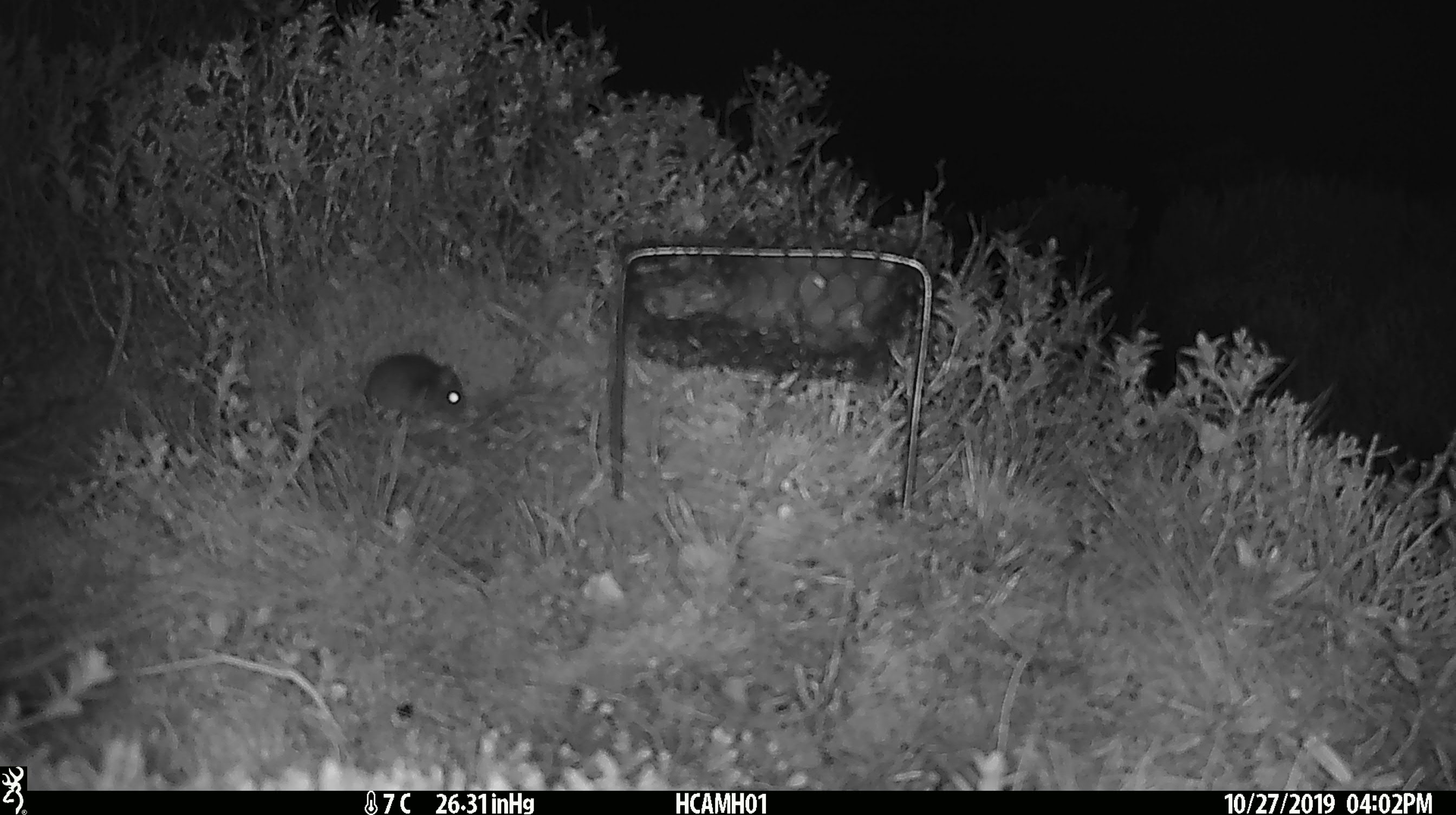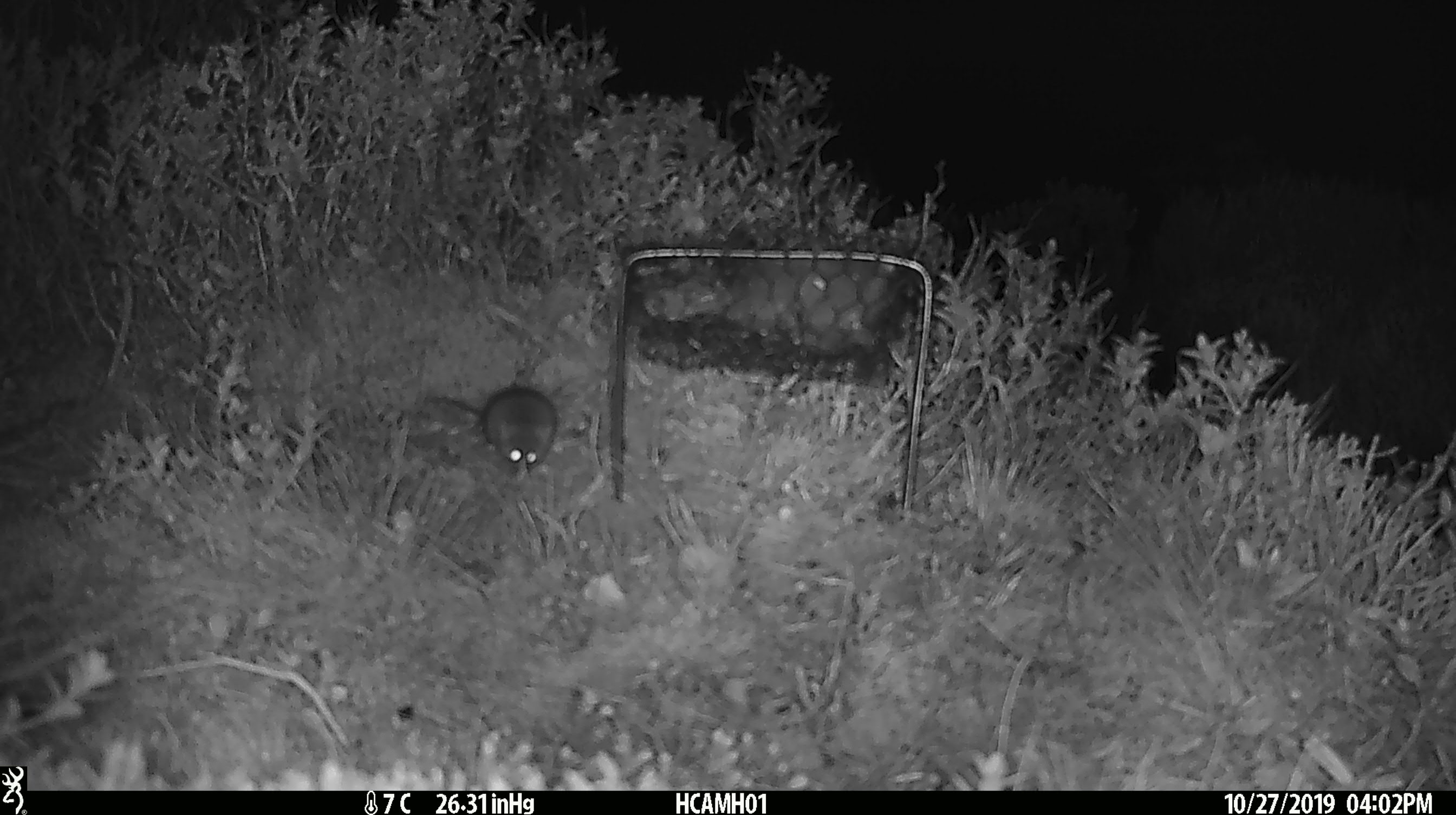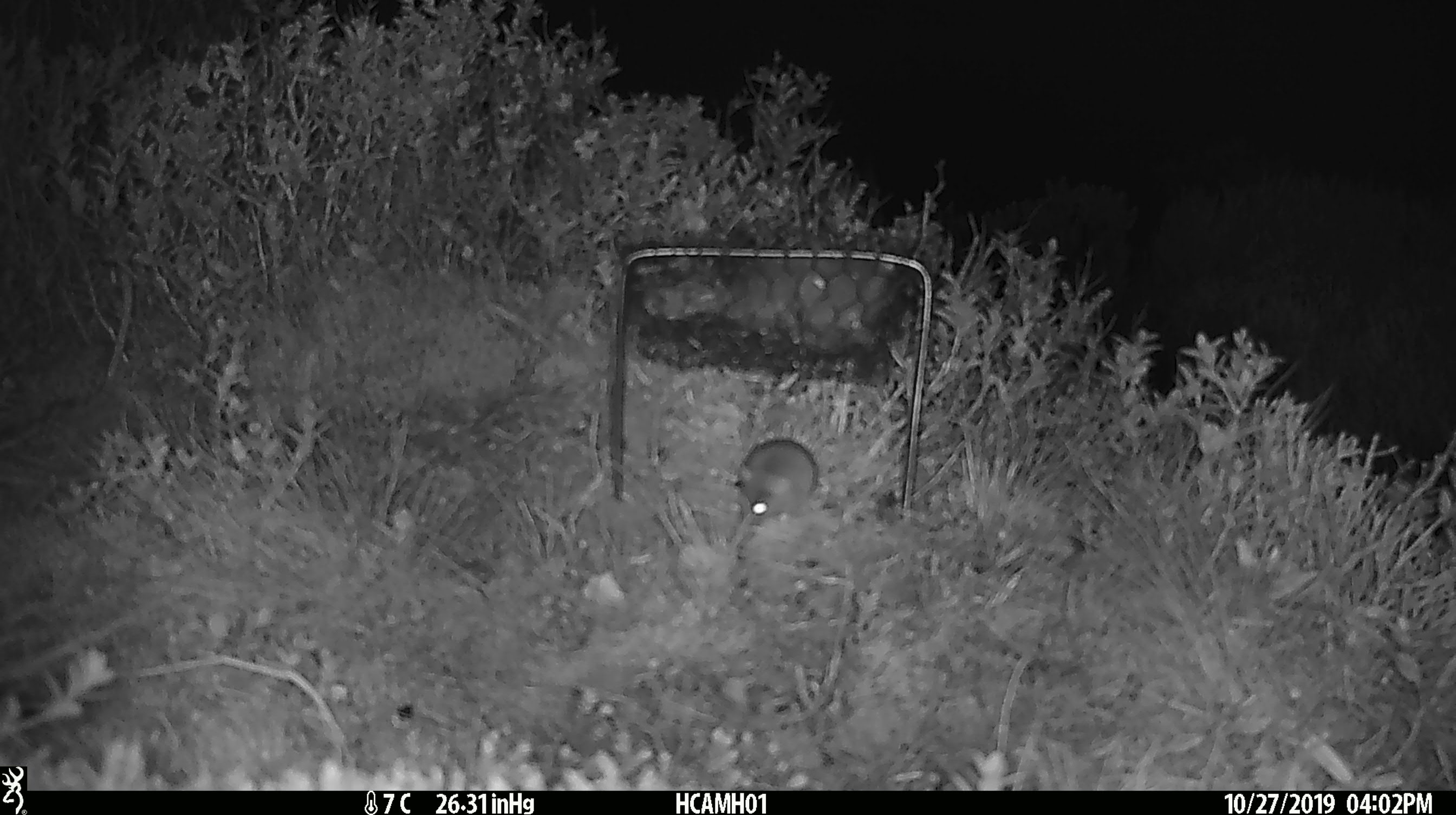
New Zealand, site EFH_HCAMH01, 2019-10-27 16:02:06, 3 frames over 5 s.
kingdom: Animalia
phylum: Chordata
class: Mammalia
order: Rodentia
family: Muridae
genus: Mus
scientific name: Mus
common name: mouse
Mouse (Mus).